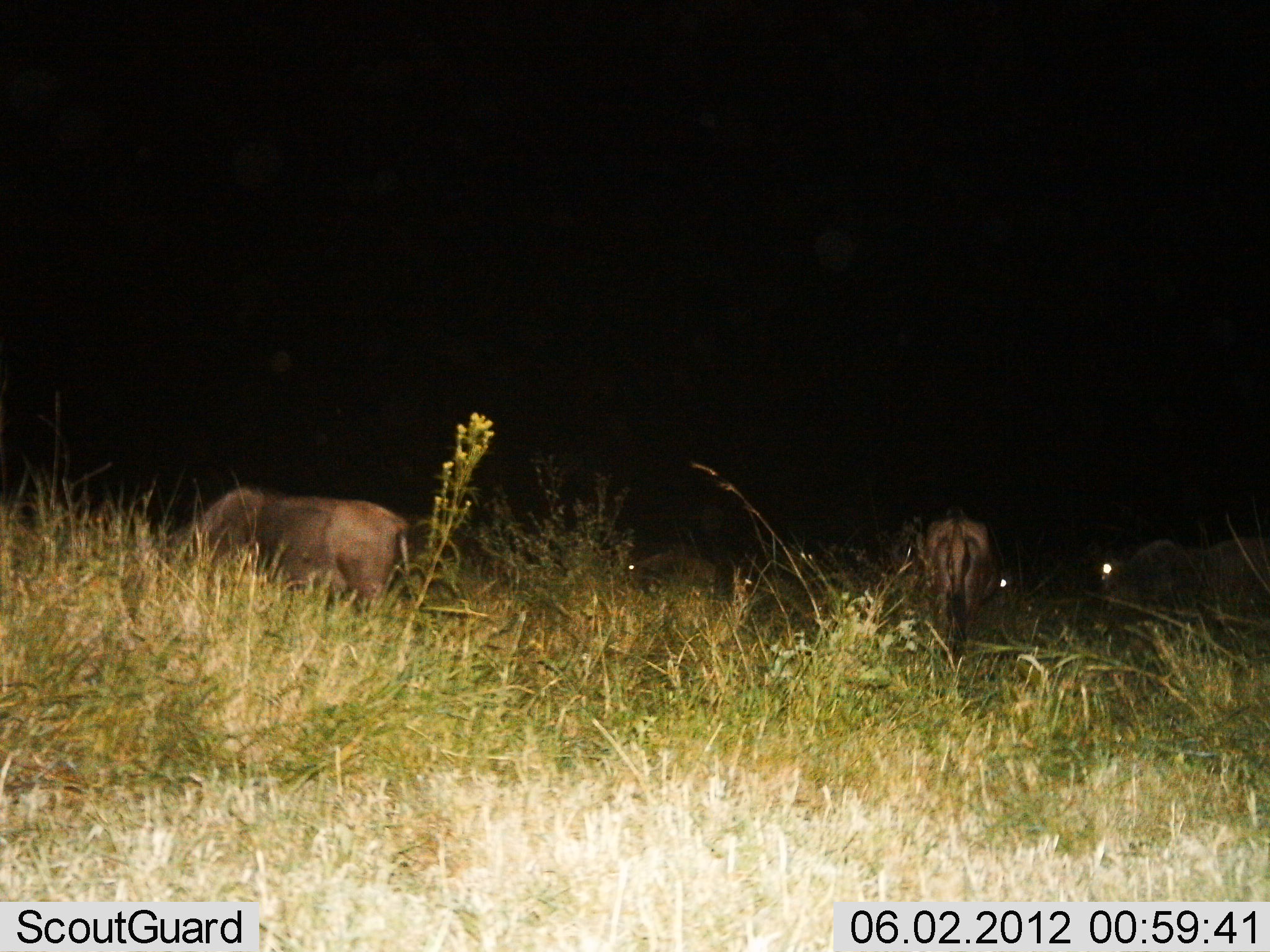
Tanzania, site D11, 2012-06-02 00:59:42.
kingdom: Animalia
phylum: Chordata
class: Mammalia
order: Artiodactyla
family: Bovidae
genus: Connochaetes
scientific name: Connochaetes taurinus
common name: blue wildebeest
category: wildebeest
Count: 6.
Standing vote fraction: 20%.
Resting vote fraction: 10%.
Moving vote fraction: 20%.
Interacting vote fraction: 0%.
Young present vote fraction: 0%.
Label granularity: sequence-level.